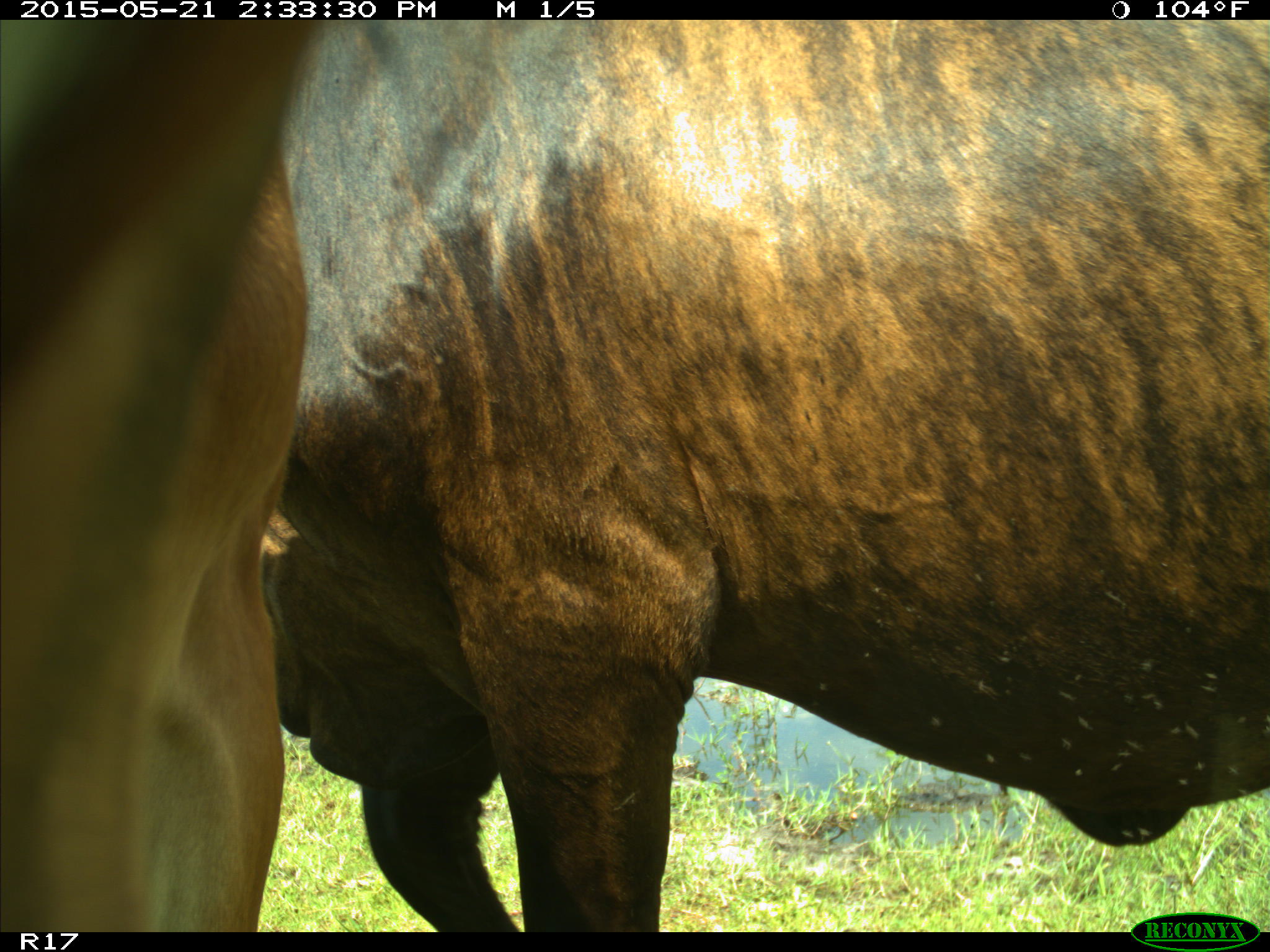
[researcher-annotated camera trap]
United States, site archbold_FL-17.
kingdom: Animalia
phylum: Chordata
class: Mammalia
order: Artiodactyla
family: Bovidae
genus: Bos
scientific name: Bos taurus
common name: domestic cow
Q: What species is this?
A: Bos taurus (domestic cow).